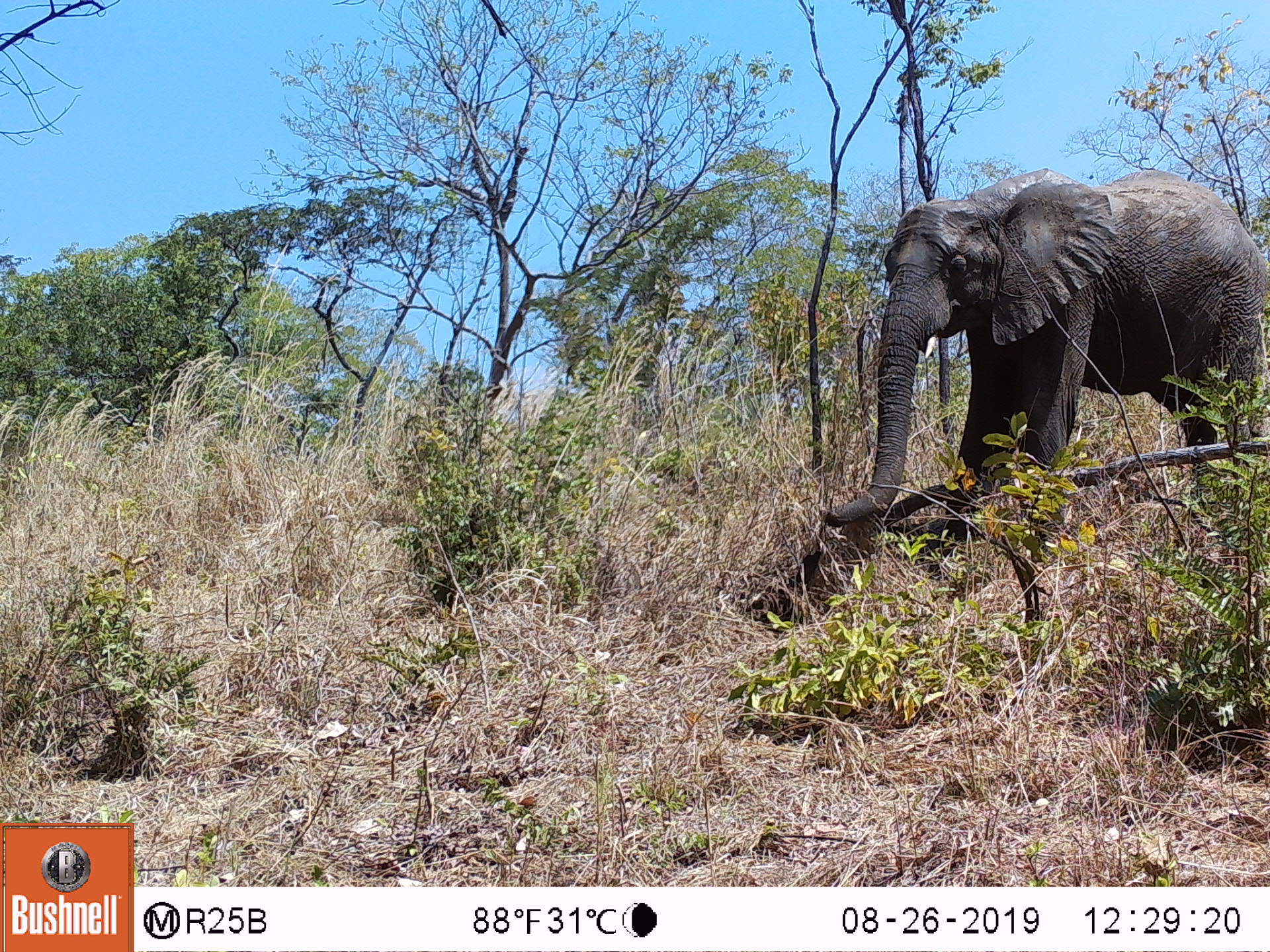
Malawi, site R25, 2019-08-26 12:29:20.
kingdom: Animalia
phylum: Chordata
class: Mammalia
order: Proboscidea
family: Elephantidae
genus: Loxodonta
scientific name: Loxodonta africana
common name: african savanna elephant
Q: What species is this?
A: African savanna elephant (Loxodonta africana).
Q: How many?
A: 1.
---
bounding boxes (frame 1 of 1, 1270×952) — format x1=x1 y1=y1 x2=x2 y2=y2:
african savanna elephant: x1=803 y1=157 x2=1267 y2=546